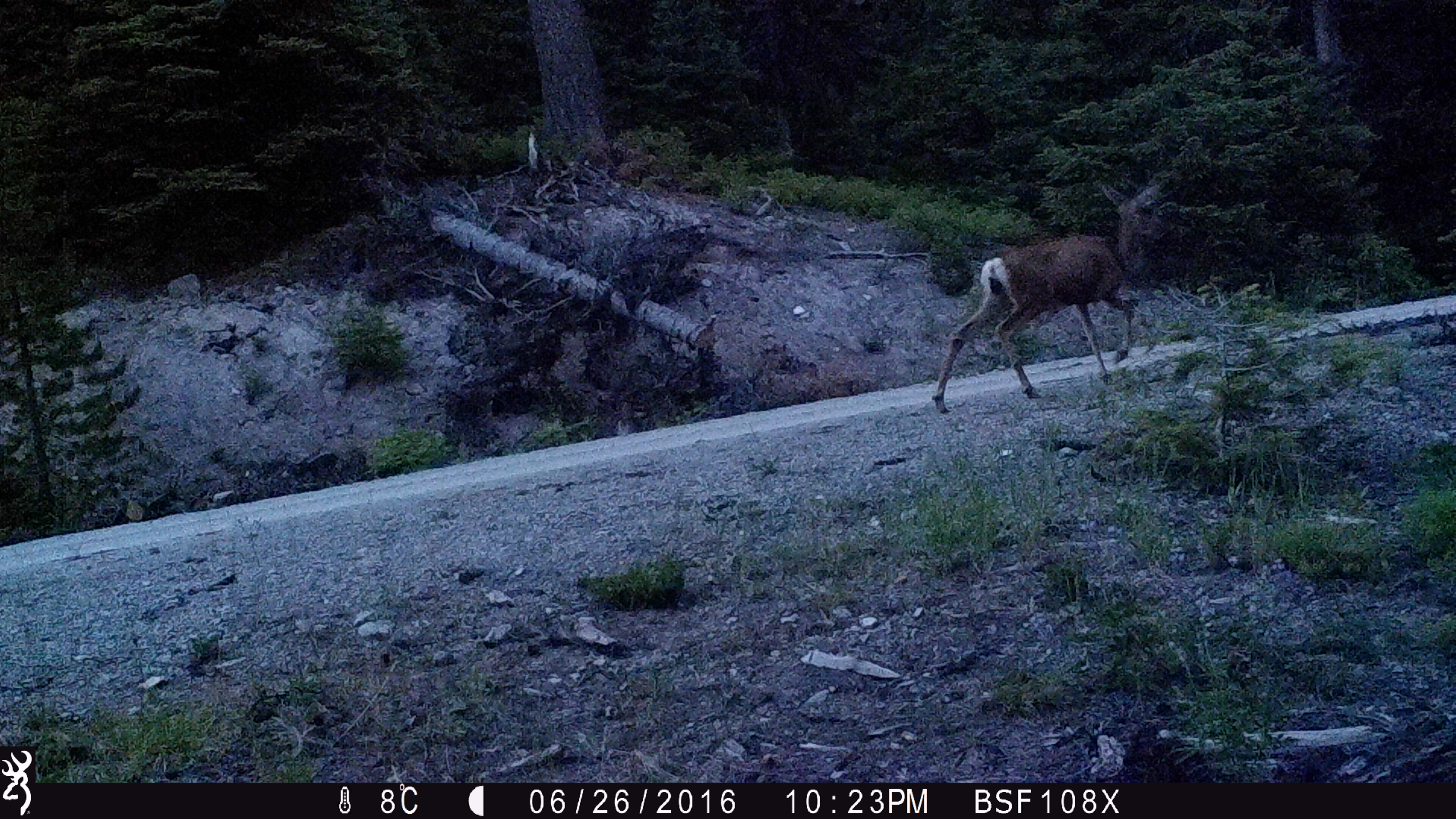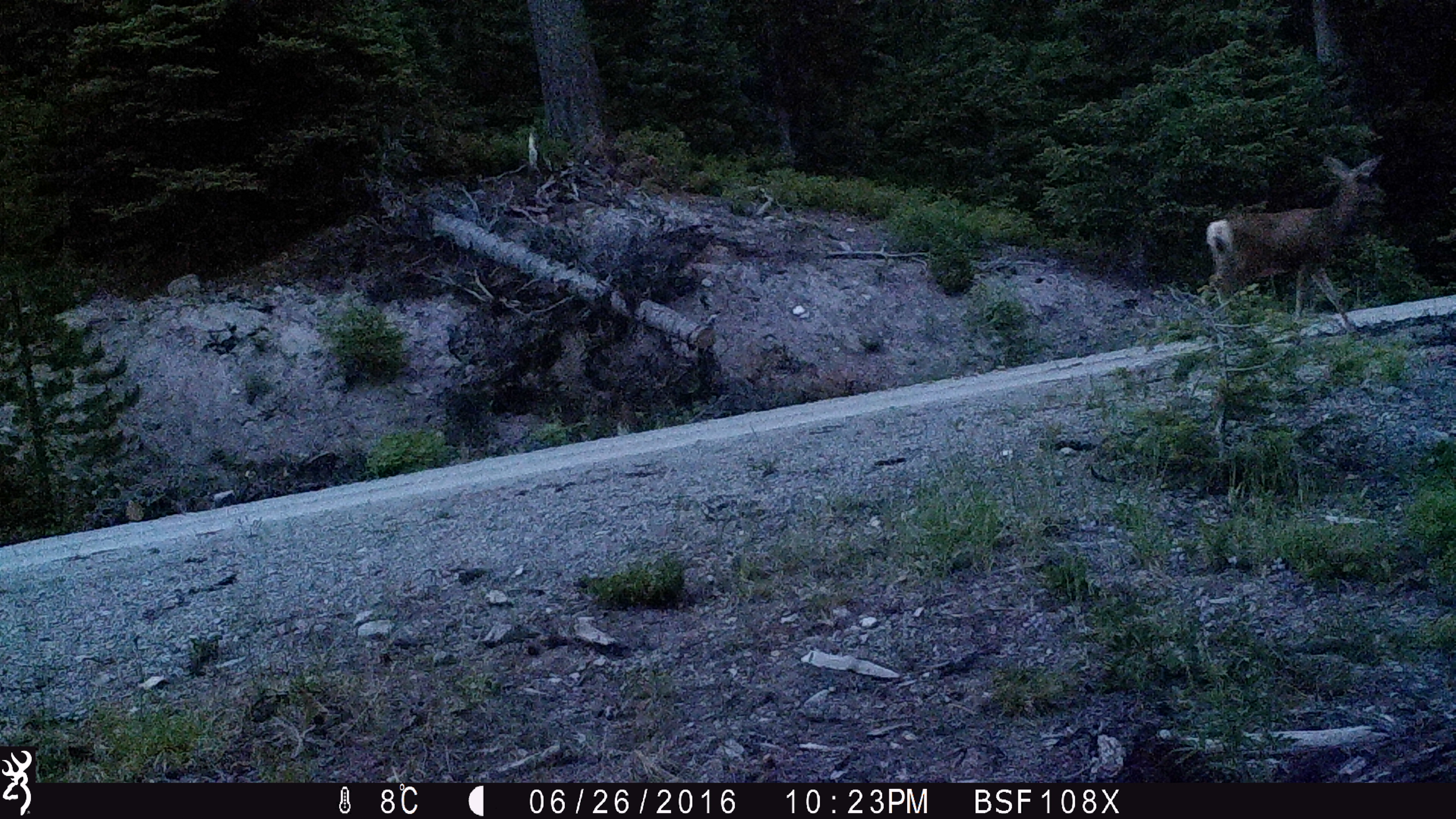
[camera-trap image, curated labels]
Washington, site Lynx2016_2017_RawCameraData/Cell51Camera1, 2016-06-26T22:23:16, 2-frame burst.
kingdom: Animalia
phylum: Chordata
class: Mammalia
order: Artiodactyla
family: Cervidae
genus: Odocoileus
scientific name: Odocoileus hemionus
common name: mule deer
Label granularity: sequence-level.